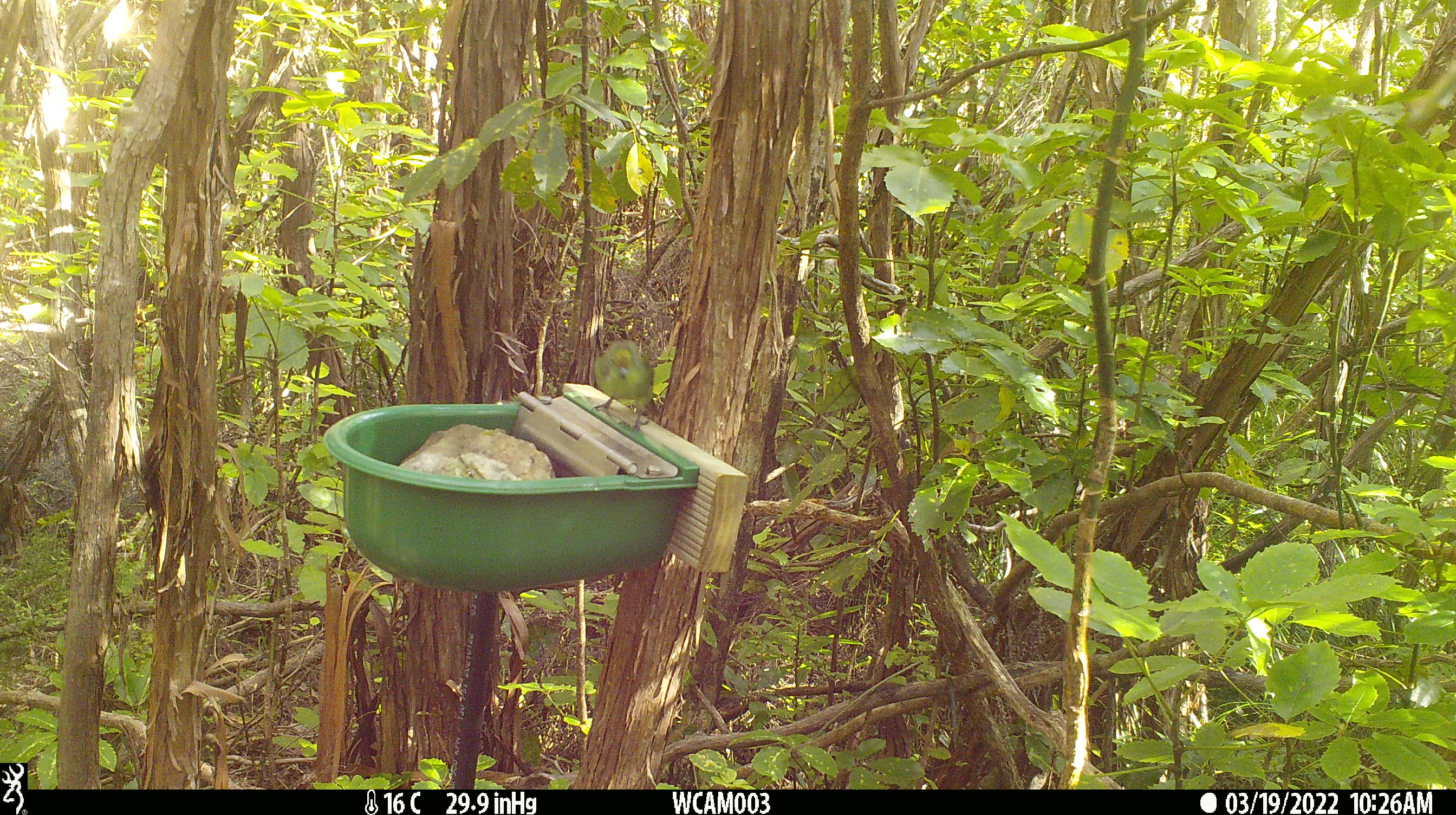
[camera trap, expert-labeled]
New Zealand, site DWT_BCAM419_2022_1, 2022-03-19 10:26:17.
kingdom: Animalia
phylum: Chordata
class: Aves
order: Psittaciformes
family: Psittaculidae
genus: Cyanoramphus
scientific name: Cyanoramphus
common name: parakeet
Parakeet (Cyanoramphus).